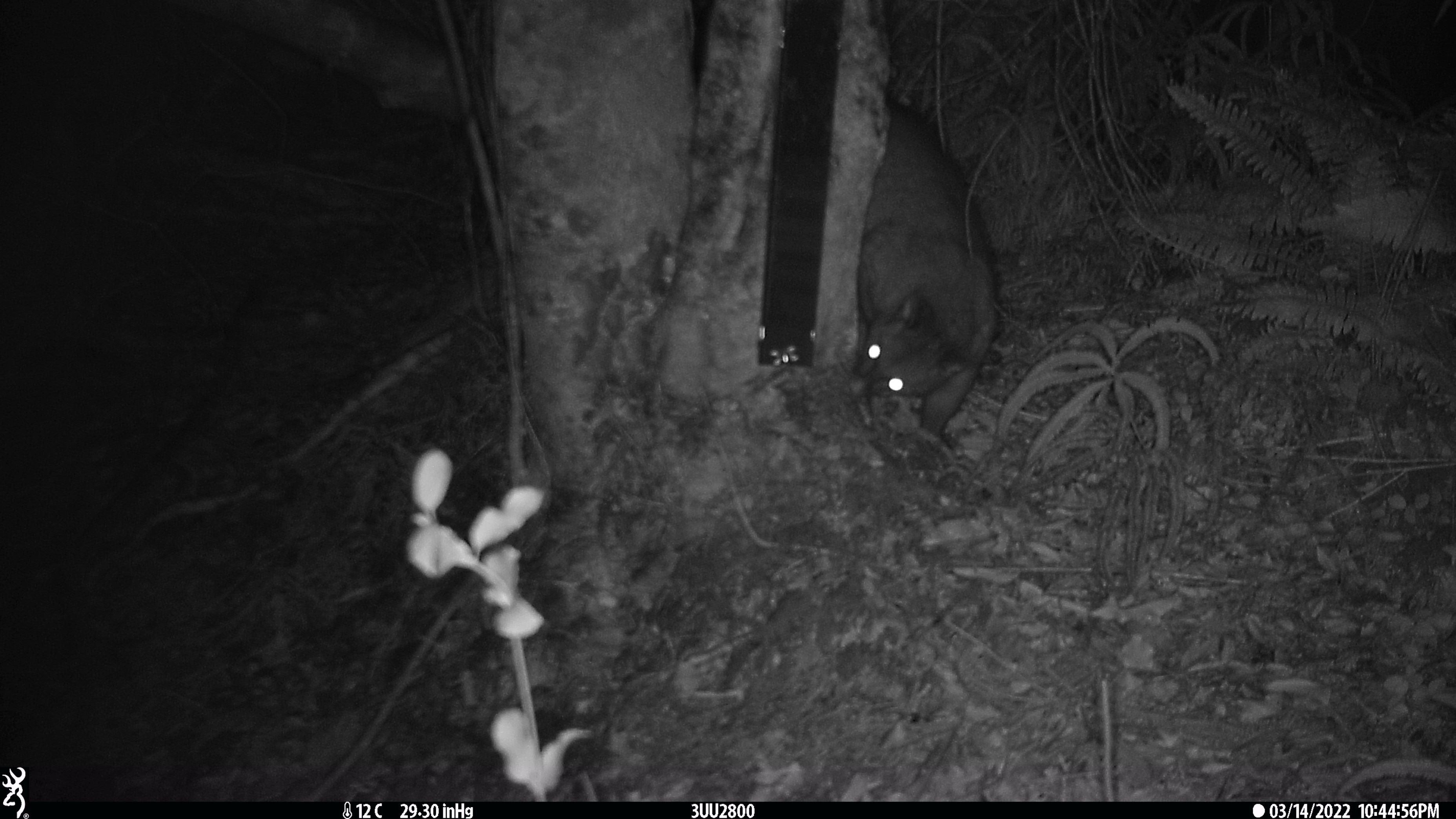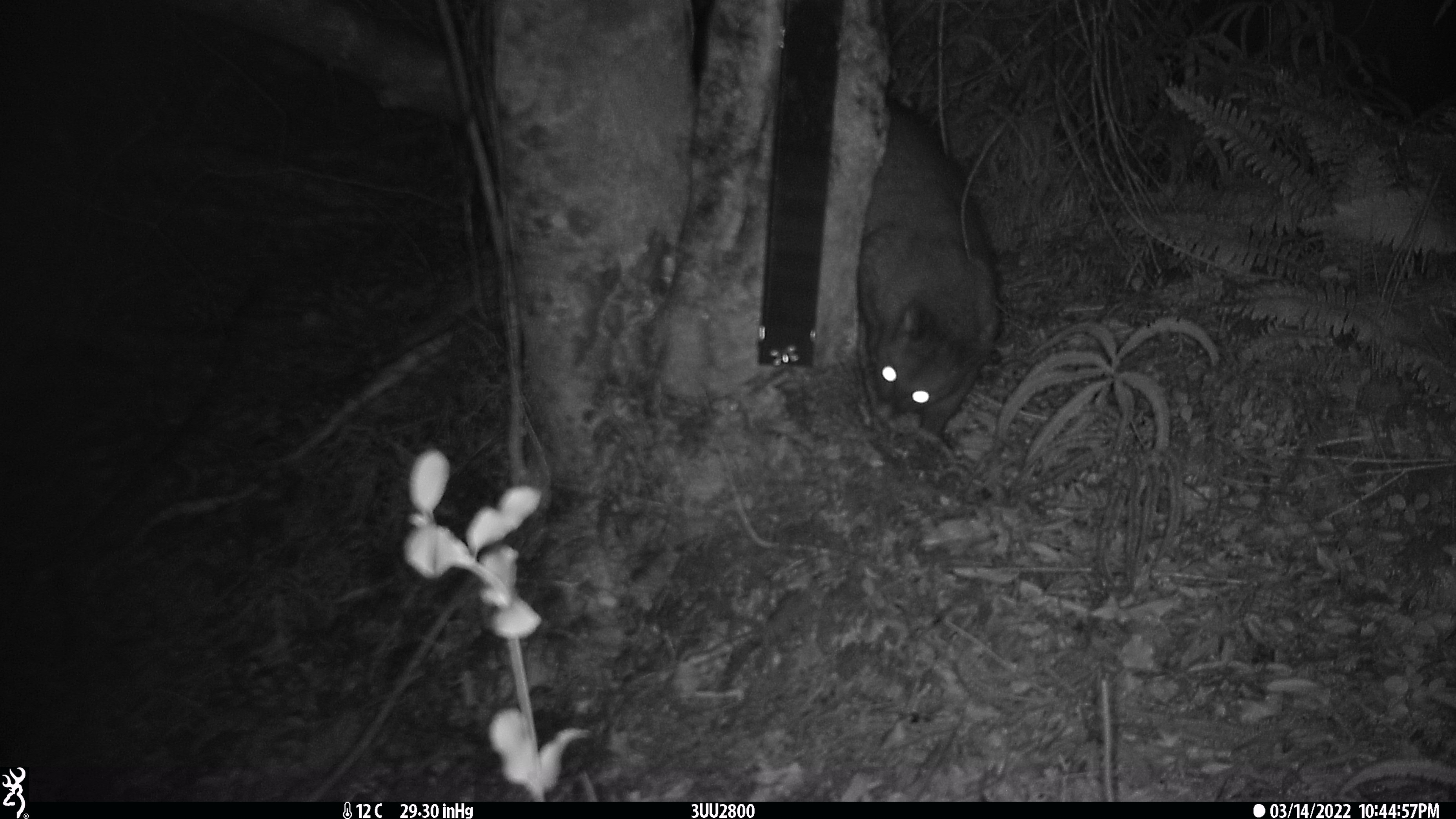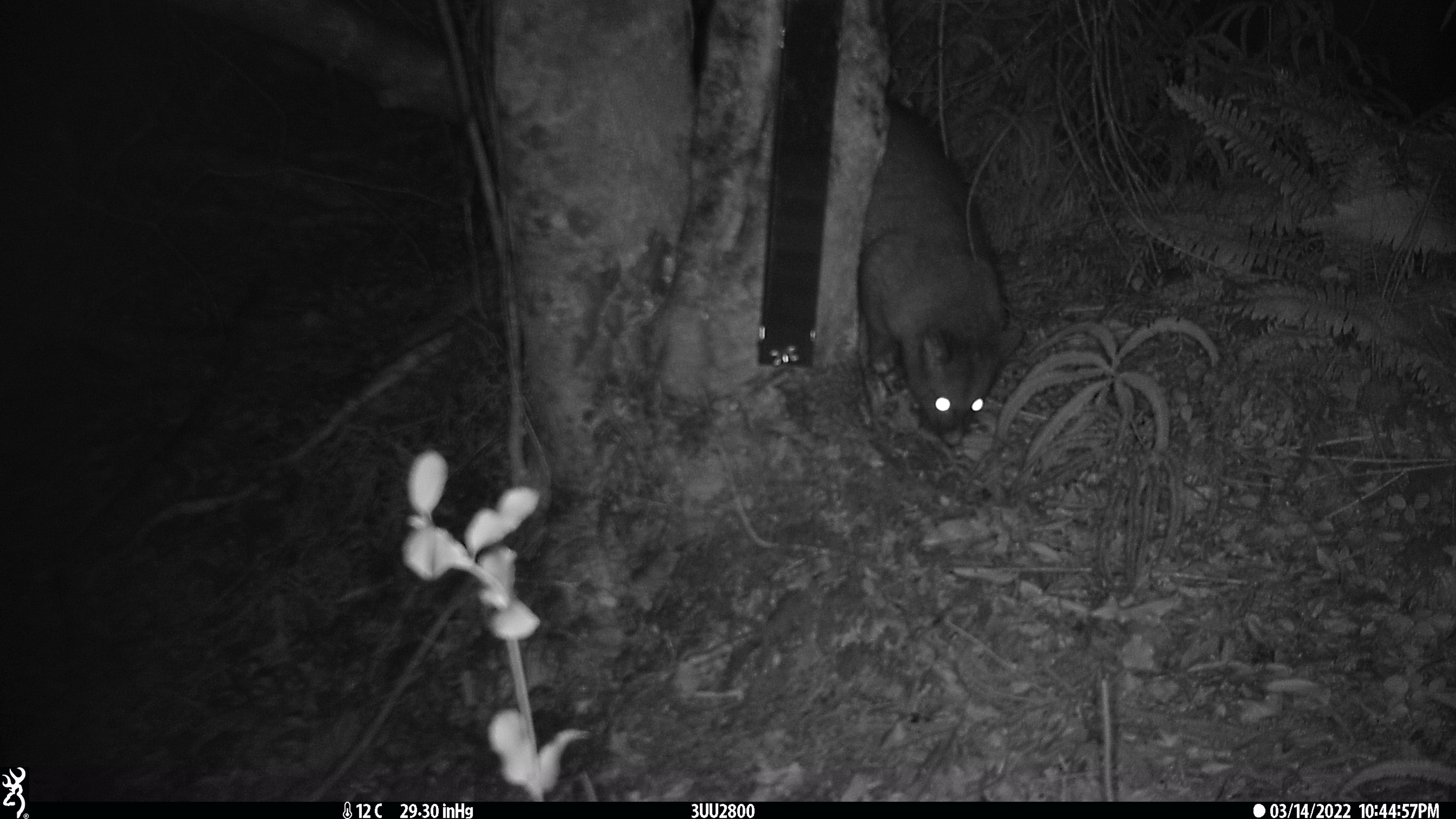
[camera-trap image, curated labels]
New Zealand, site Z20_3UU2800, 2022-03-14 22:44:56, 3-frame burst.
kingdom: Animalia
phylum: Chordata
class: Mammalia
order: Diprotodontia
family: Phalangeridae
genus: Trichosurus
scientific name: Trichosurus vulpecula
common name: common brushtail possum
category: possum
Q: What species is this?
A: Possum (common brushtail possum) (Trichosurus vulpecula).